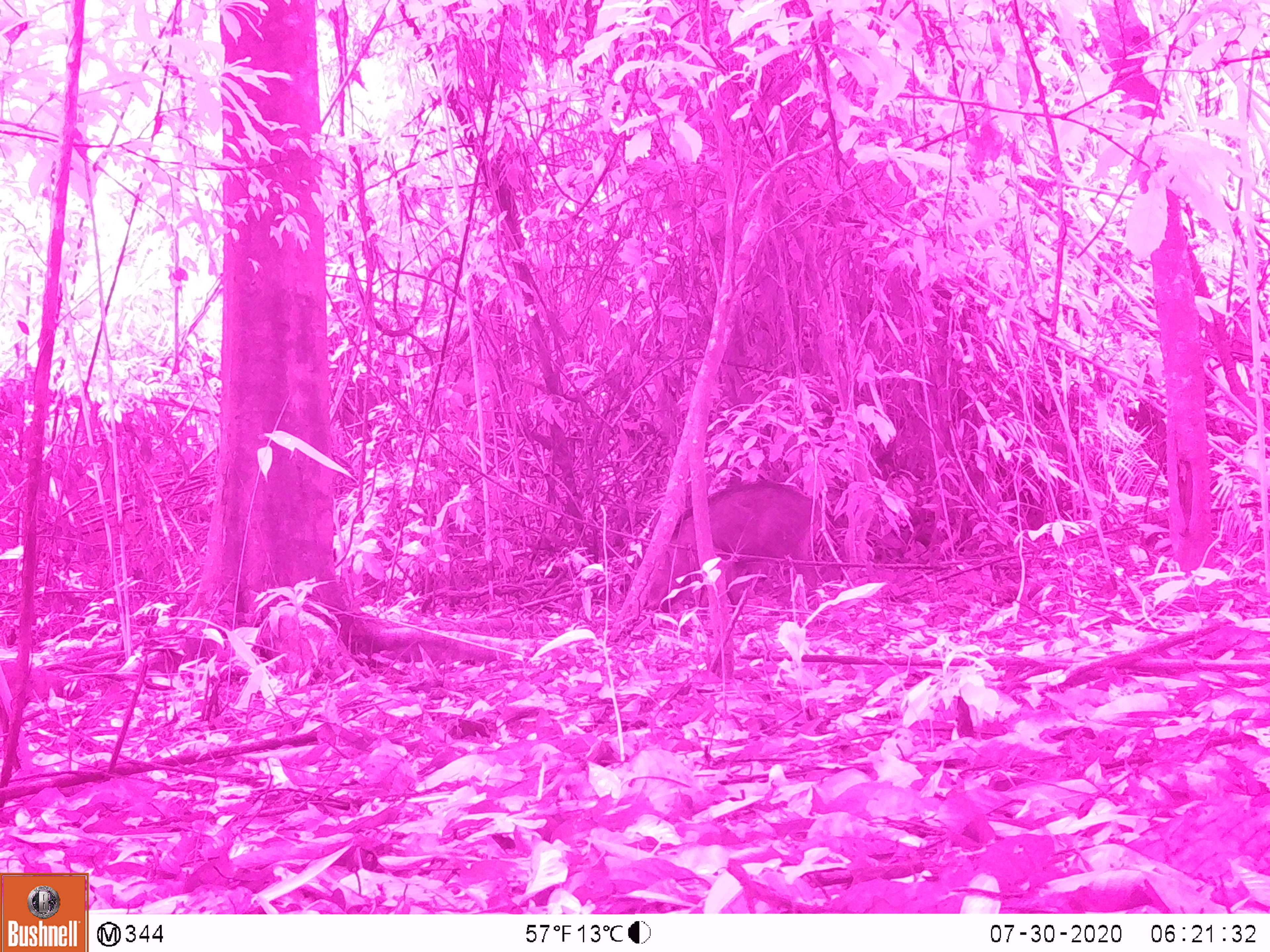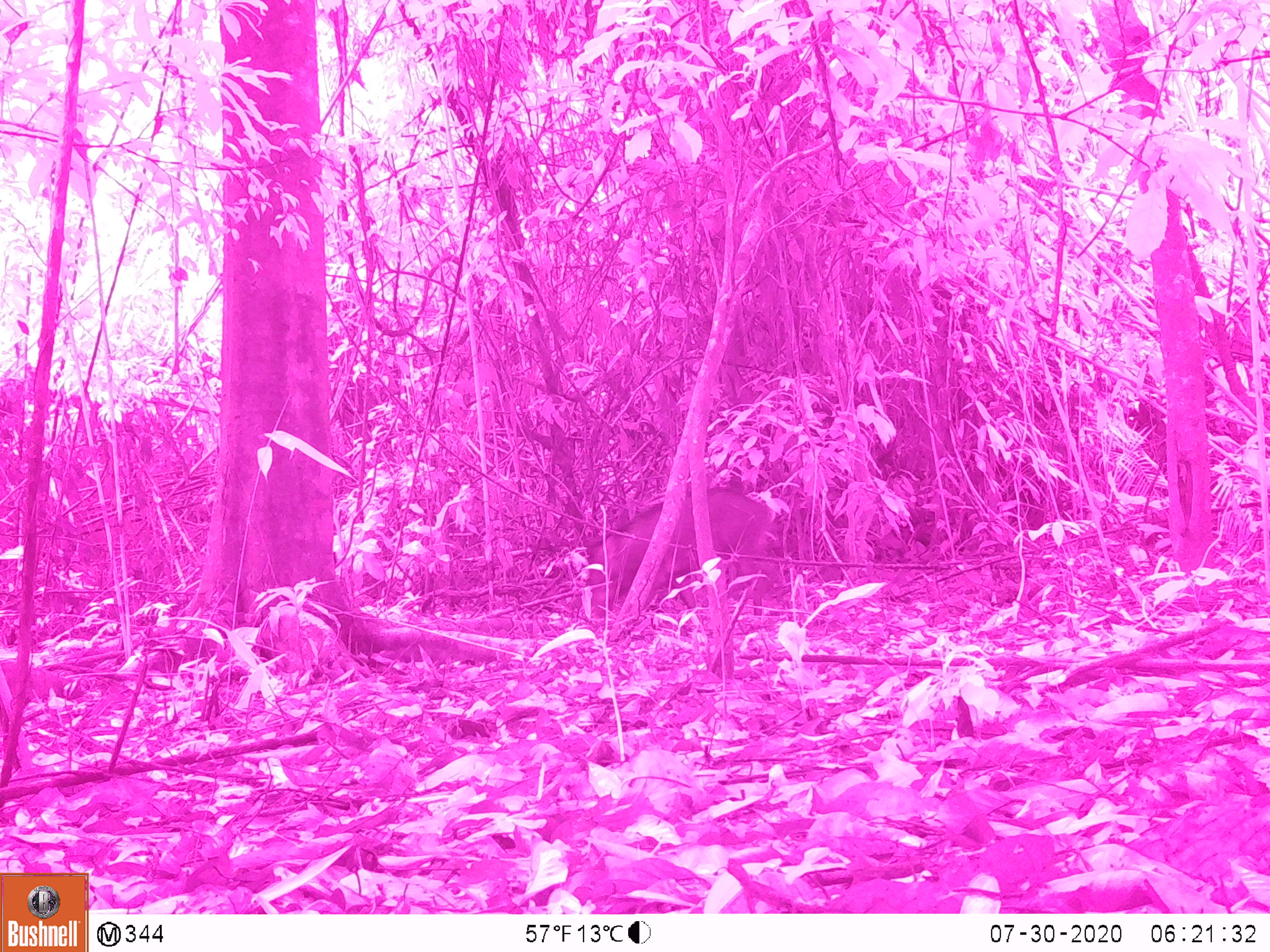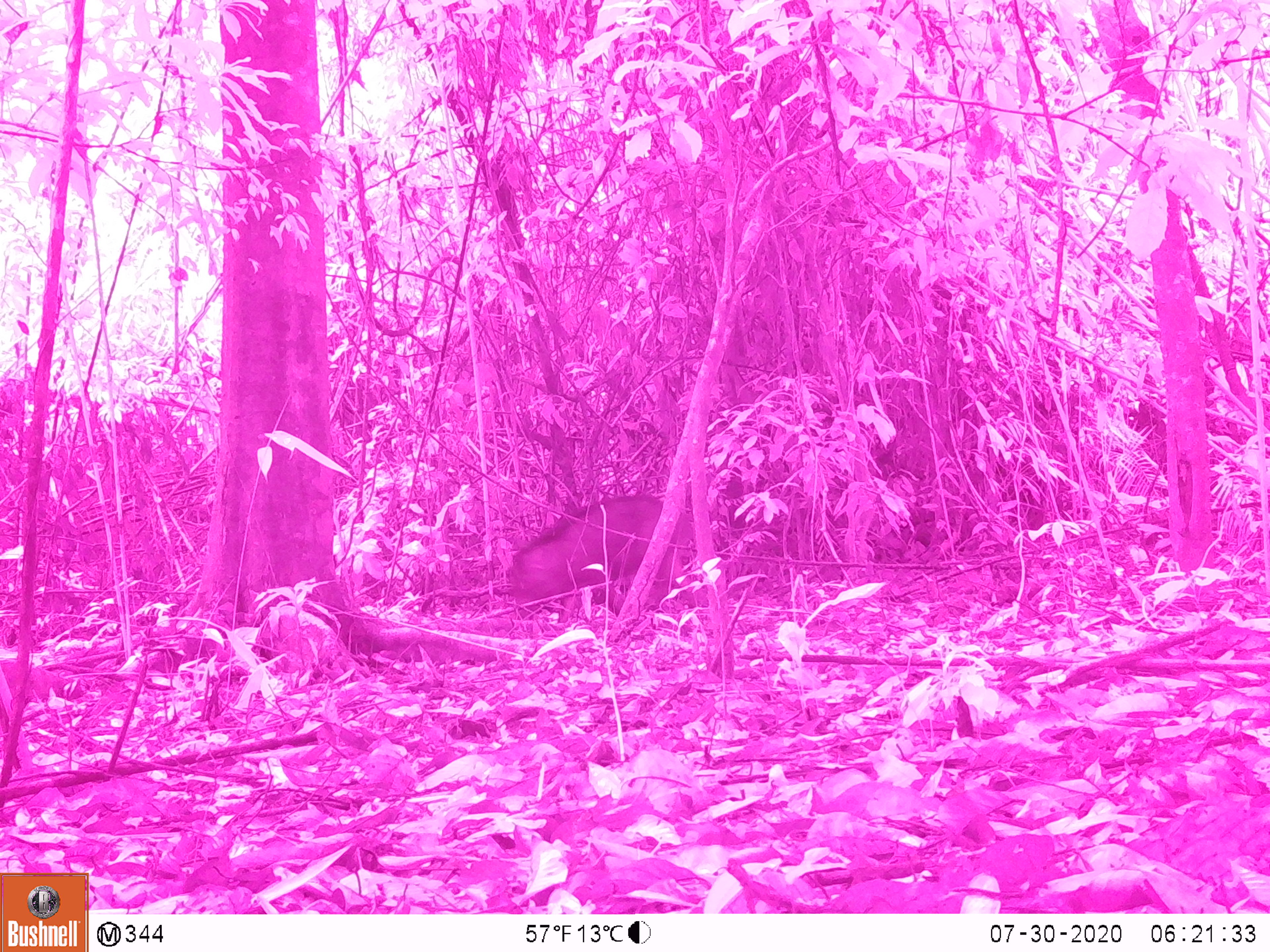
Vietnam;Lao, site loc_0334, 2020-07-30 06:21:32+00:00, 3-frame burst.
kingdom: Animalia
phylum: Chordata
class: Mammalia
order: Artiodactyla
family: Suidae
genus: Sus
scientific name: Sus scrofa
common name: eurasian wild pig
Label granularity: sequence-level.